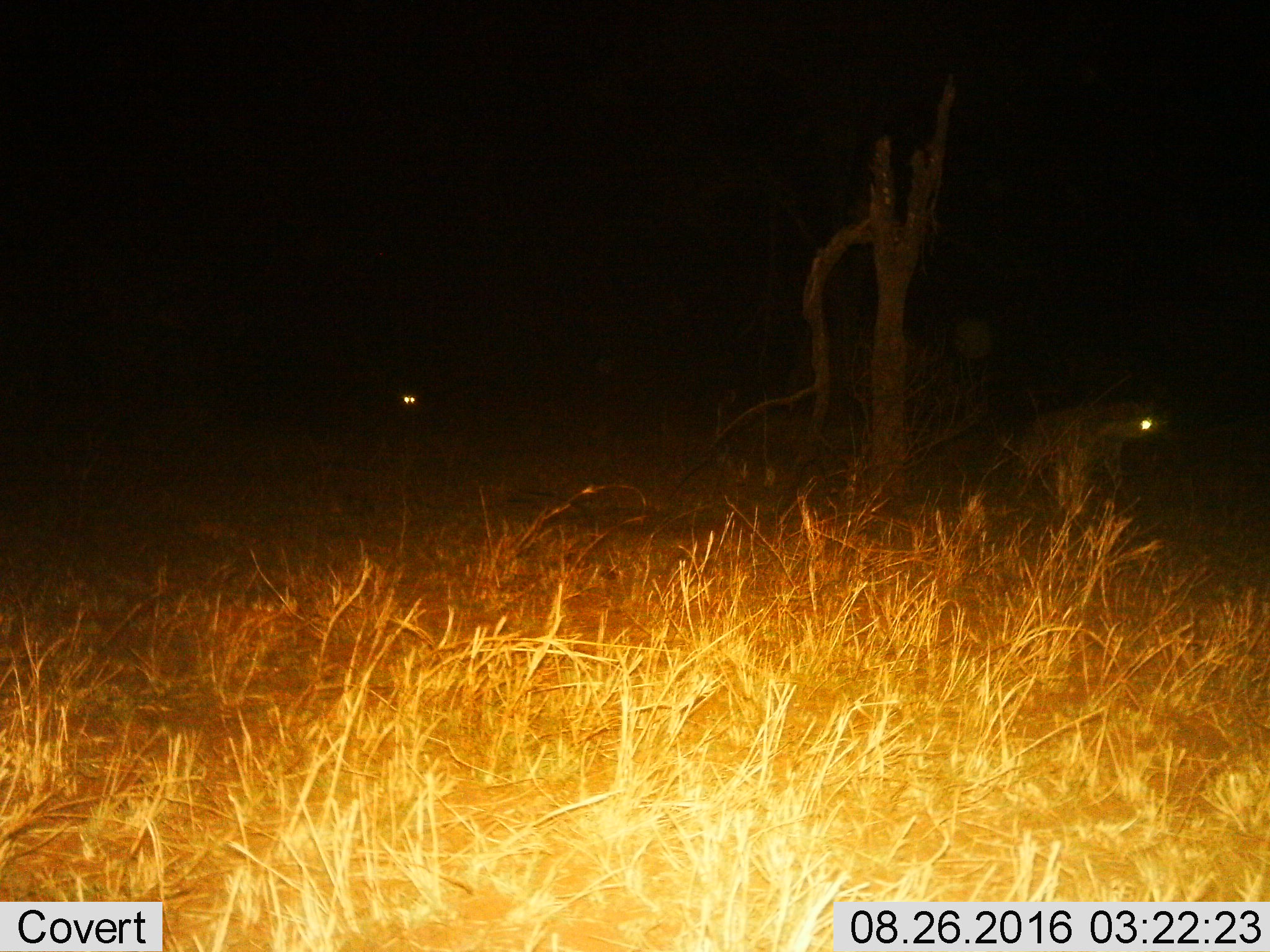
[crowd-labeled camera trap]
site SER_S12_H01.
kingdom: Animalia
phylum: Chordata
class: Mammalia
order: Carnivora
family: Hyaenidae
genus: Crocuta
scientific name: Crocuta crocuta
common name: spotted hyena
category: hyenaspotted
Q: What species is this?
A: Hyenaspotted (spotted hyena) (Crocuta crocuta).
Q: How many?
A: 2.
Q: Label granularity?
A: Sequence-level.